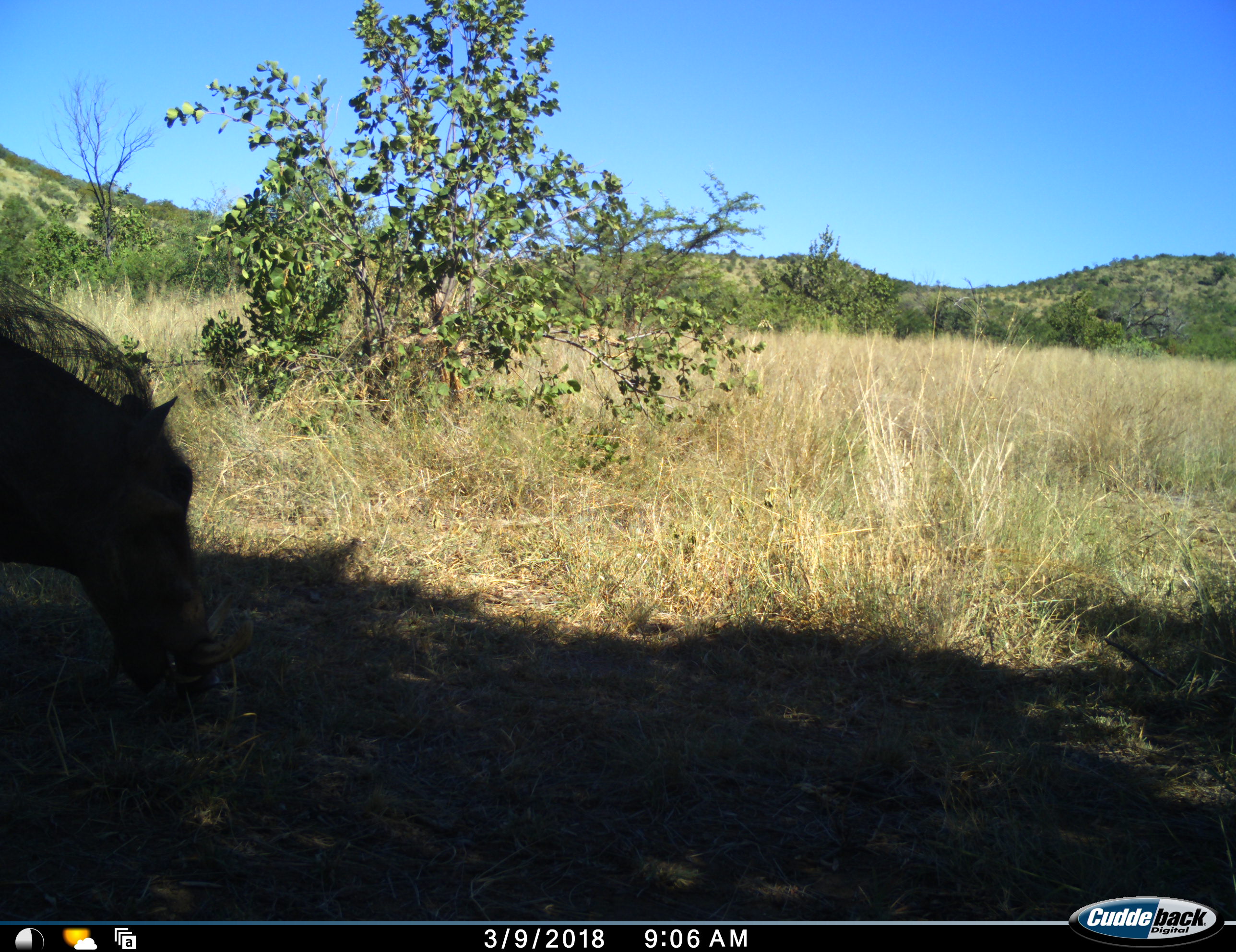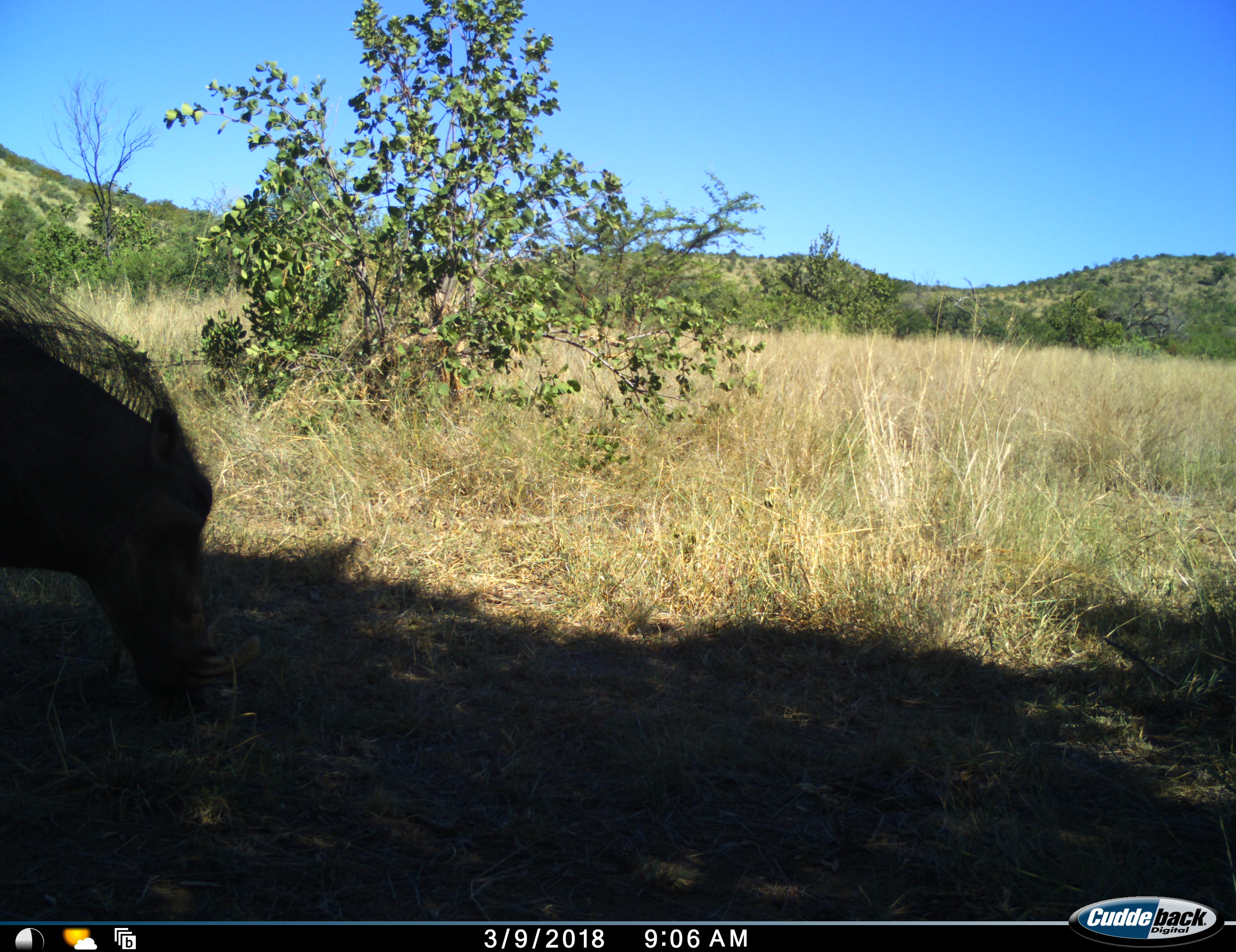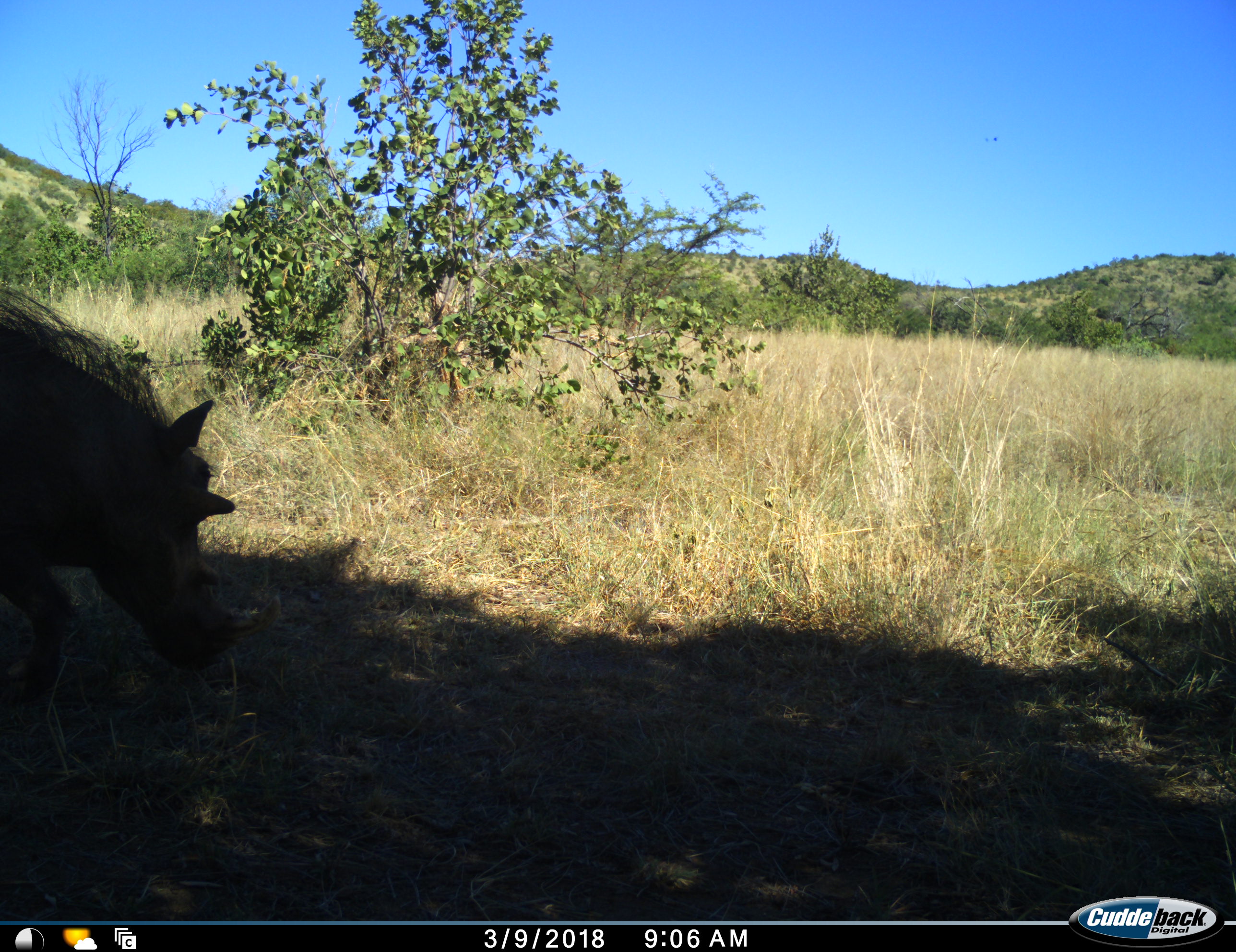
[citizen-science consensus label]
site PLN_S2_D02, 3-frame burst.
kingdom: Animalia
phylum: Chordata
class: Mammalia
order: Artiodactyla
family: Suidae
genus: Phacochoerus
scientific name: Phacochoerus africanus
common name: warthog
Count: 1.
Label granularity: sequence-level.